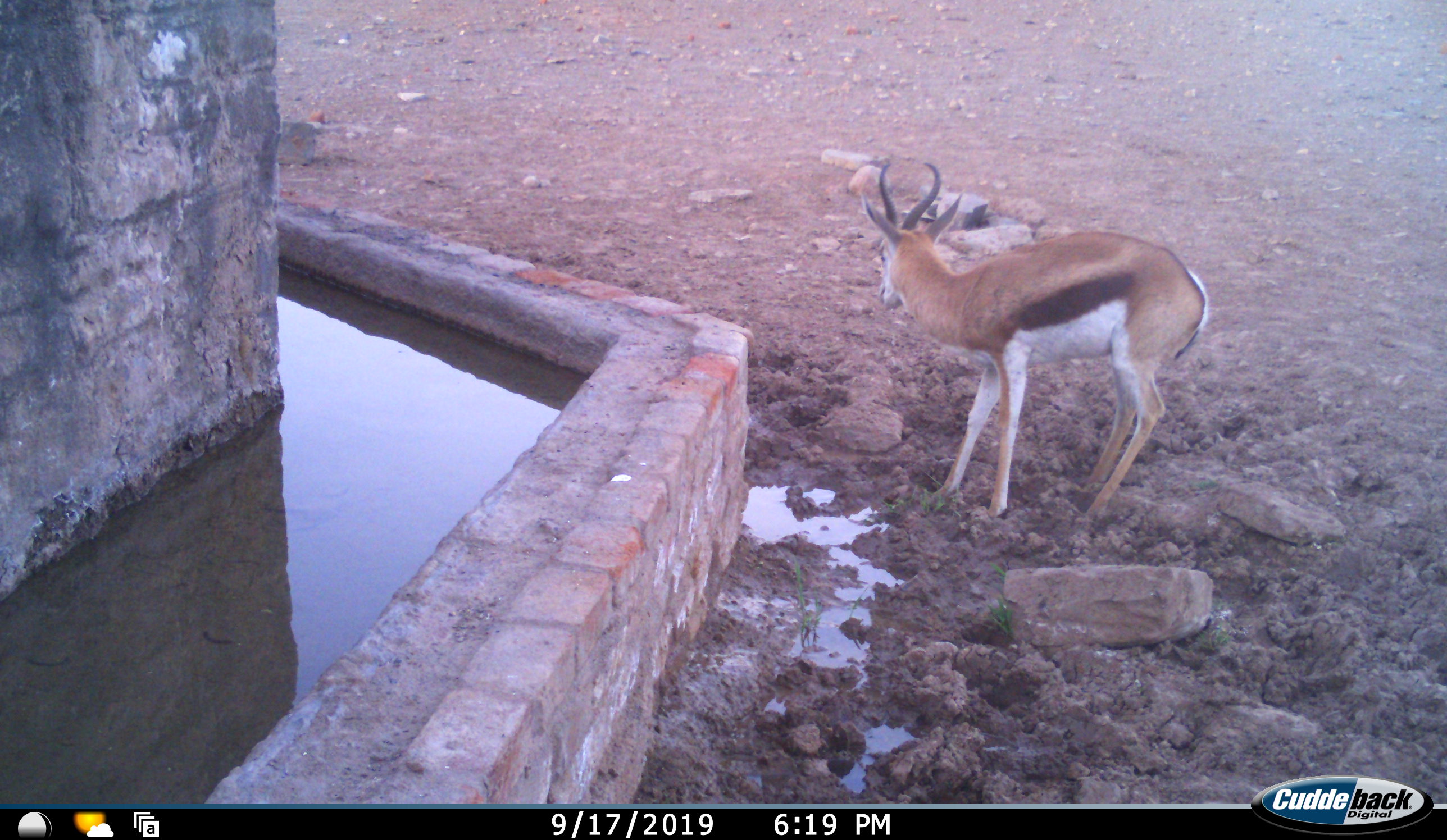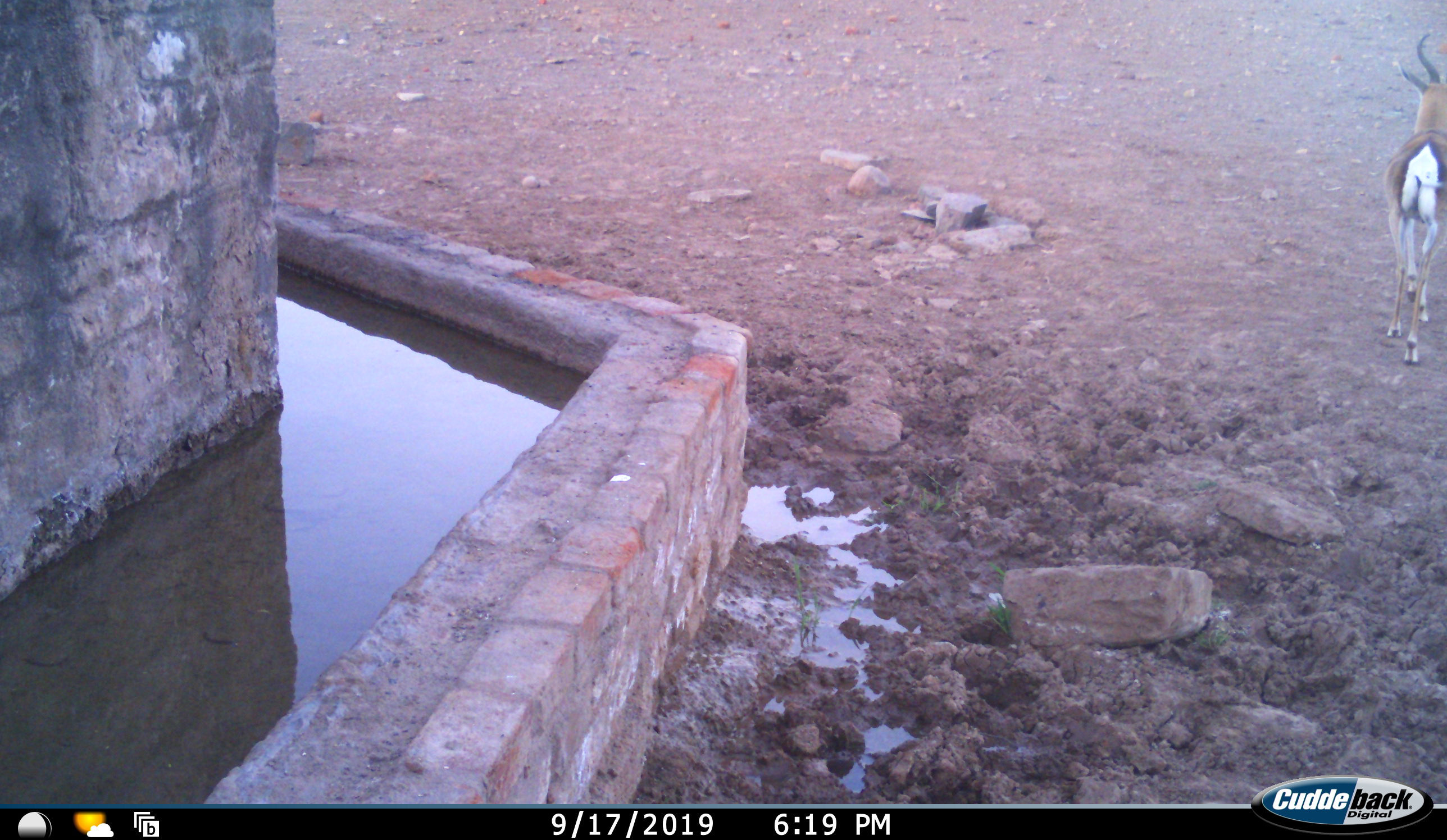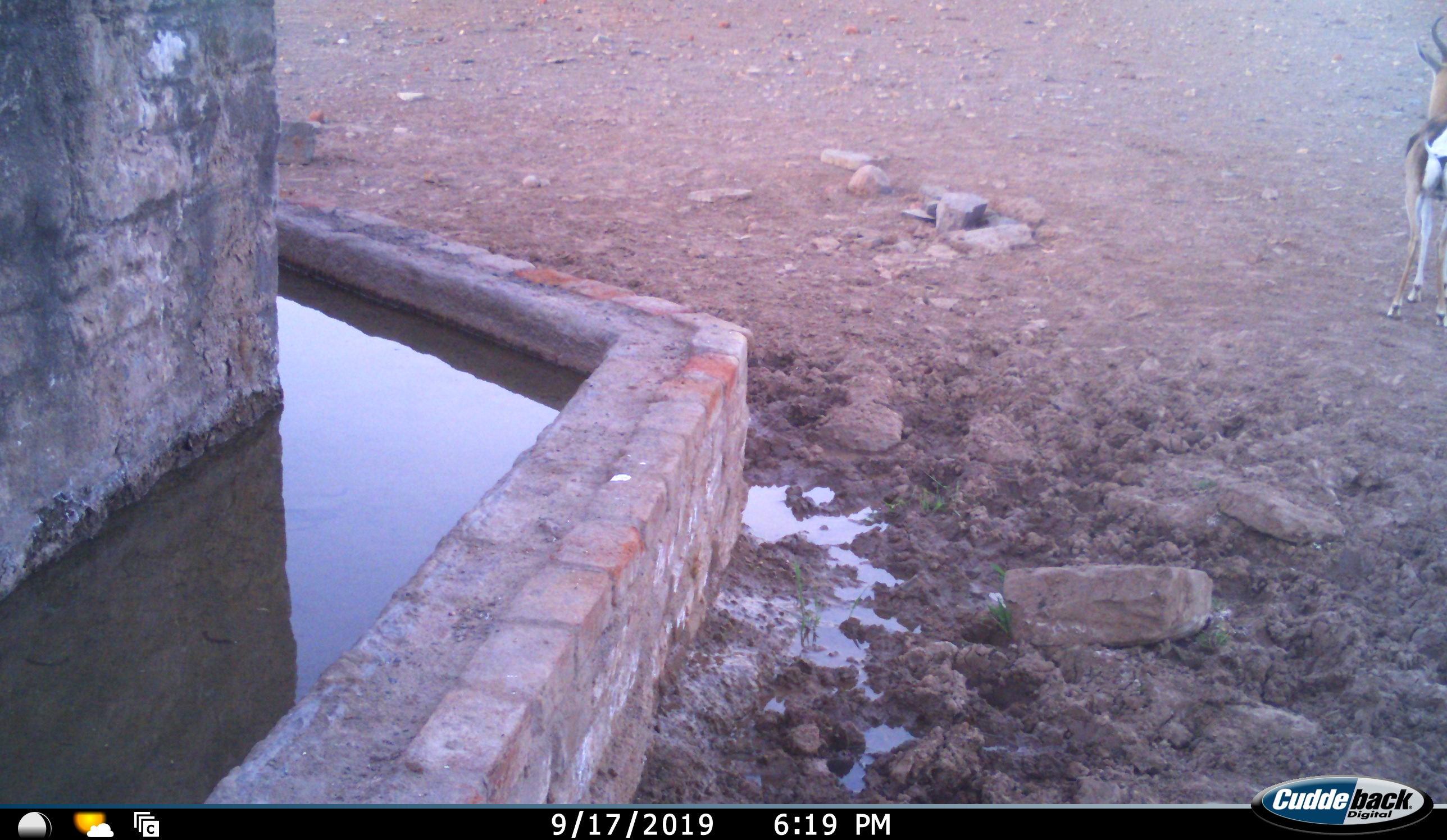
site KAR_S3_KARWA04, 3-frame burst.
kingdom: Animalia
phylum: Chordata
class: Mammalia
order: Artiodactyla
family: Bovidae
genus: Antidorcas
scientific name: Antidorcas marsupialis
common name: springbok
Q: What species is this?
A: Springbok (Antidorcas marsupialis).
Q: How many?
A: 1.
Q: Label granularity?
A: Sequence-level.